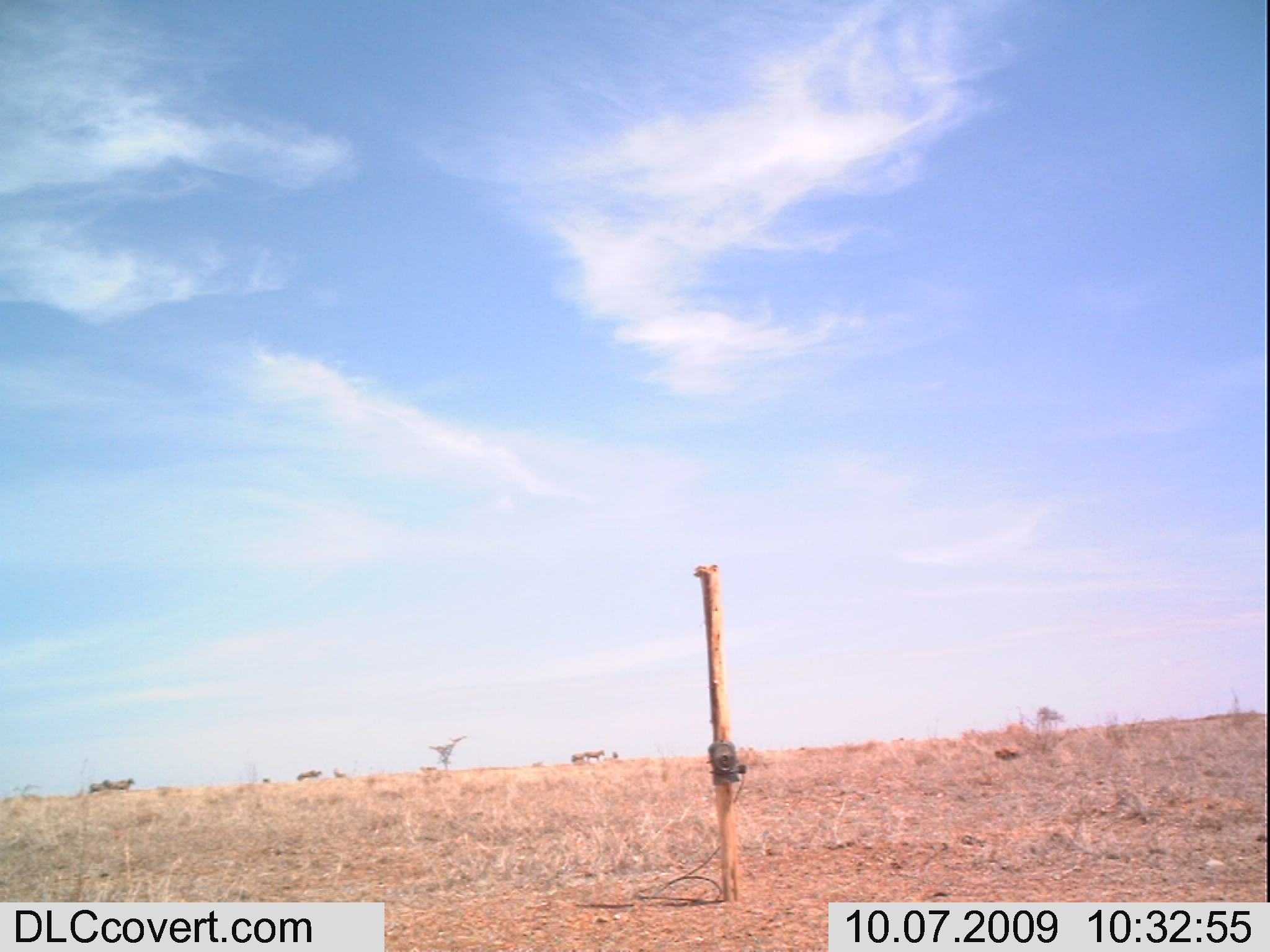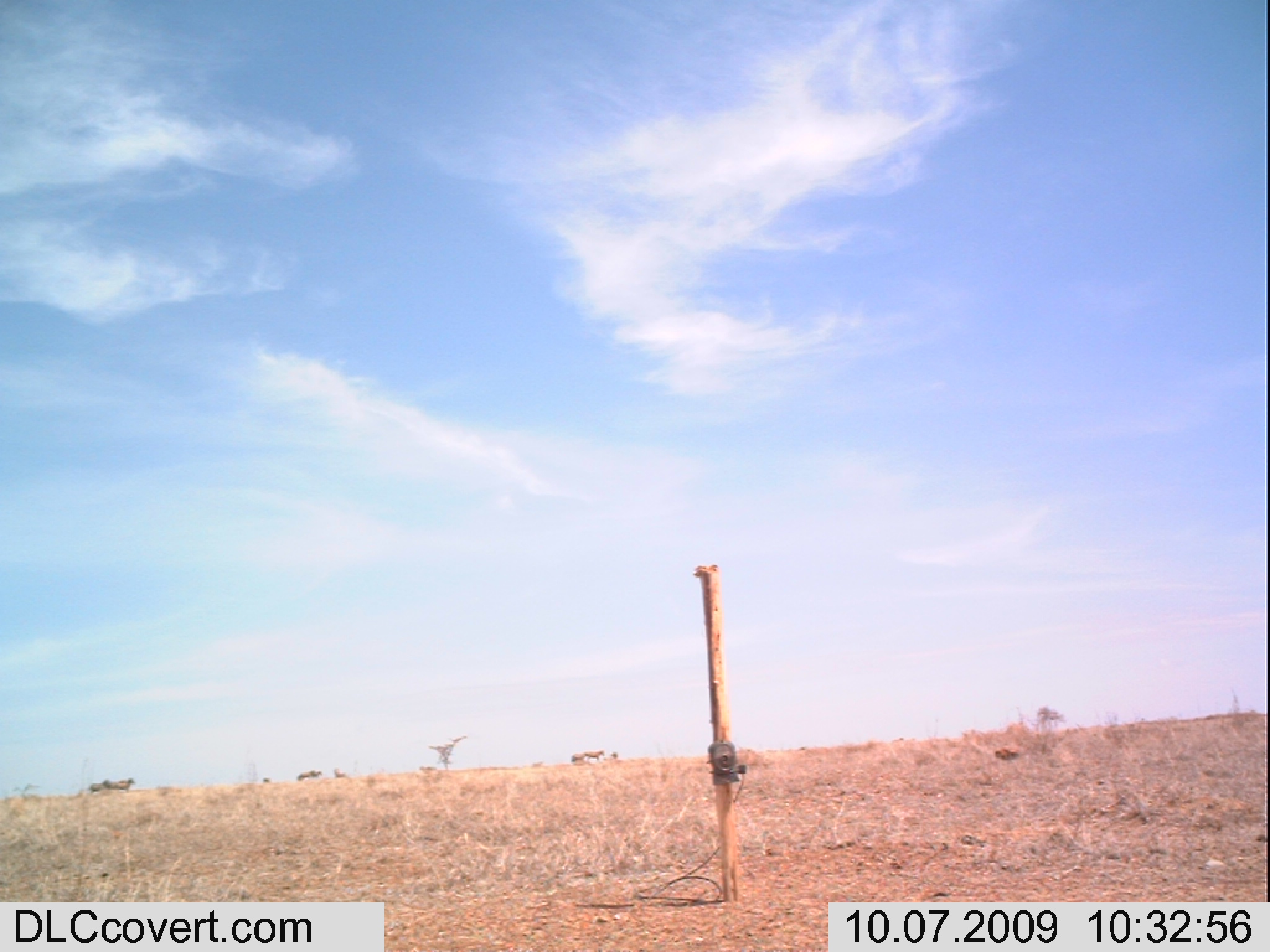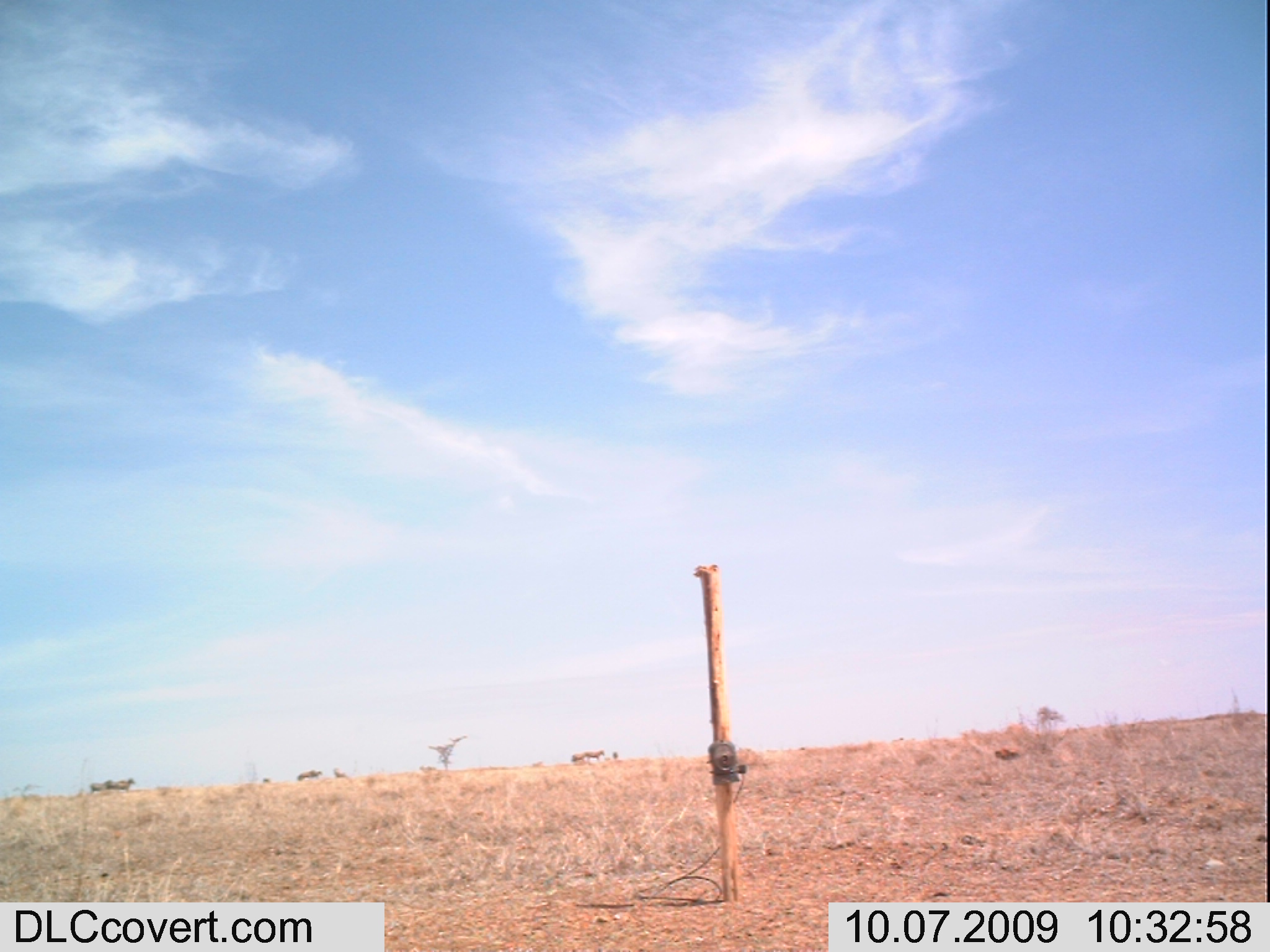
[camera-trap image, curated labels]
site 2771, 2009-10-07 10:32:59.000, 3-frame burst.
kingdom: Animalia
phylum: Chordata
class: Mammalia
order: Perissodactyla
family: Equidae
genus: Equus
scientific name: Equus quagga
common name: plains zebra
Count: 10.